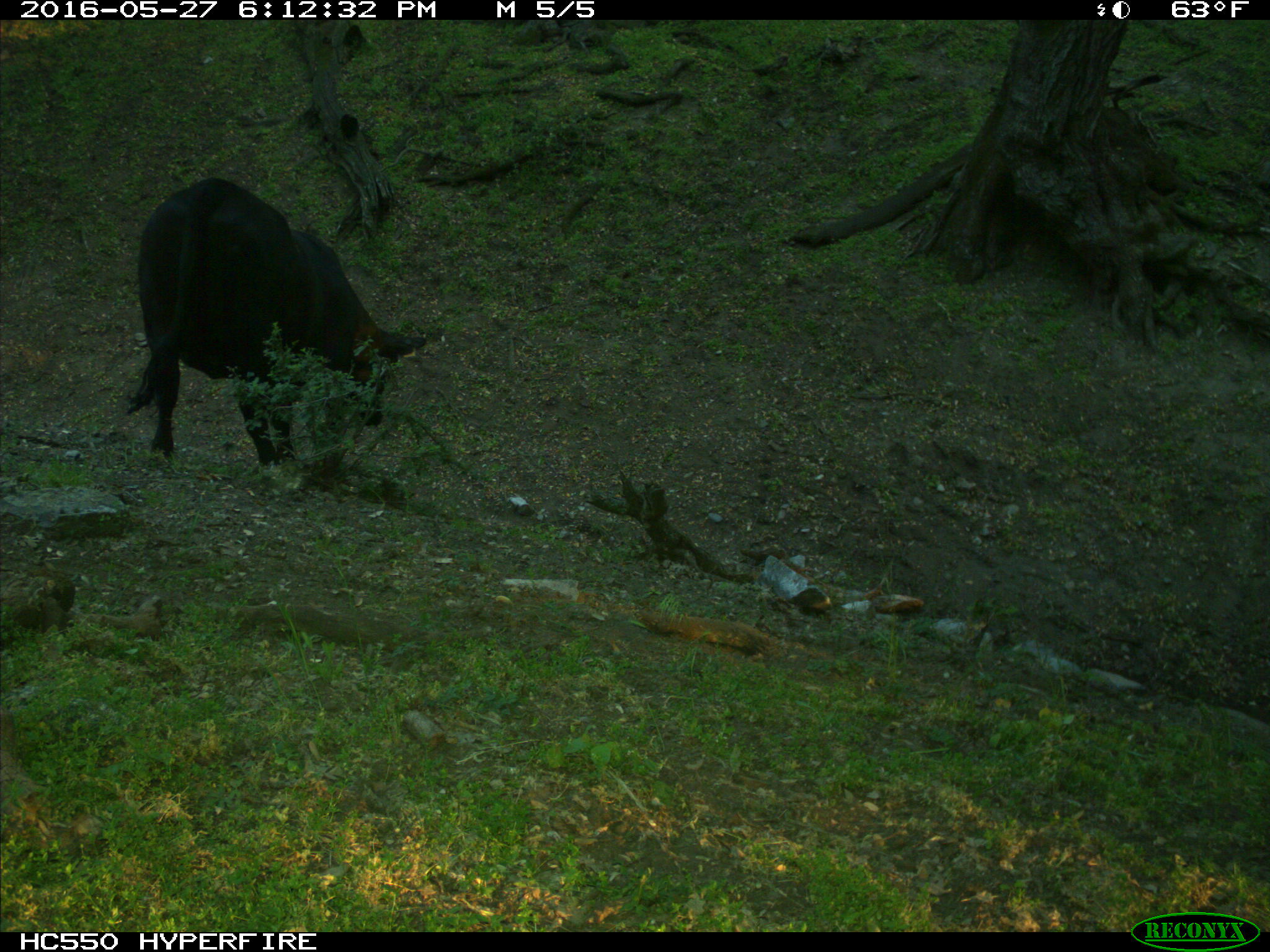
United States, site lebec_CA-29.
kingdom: Animalia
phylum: Chordata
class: Mammalia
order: Artiodactyla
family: Bovidae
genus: Bos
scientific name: Bos taurus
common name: domestic cow